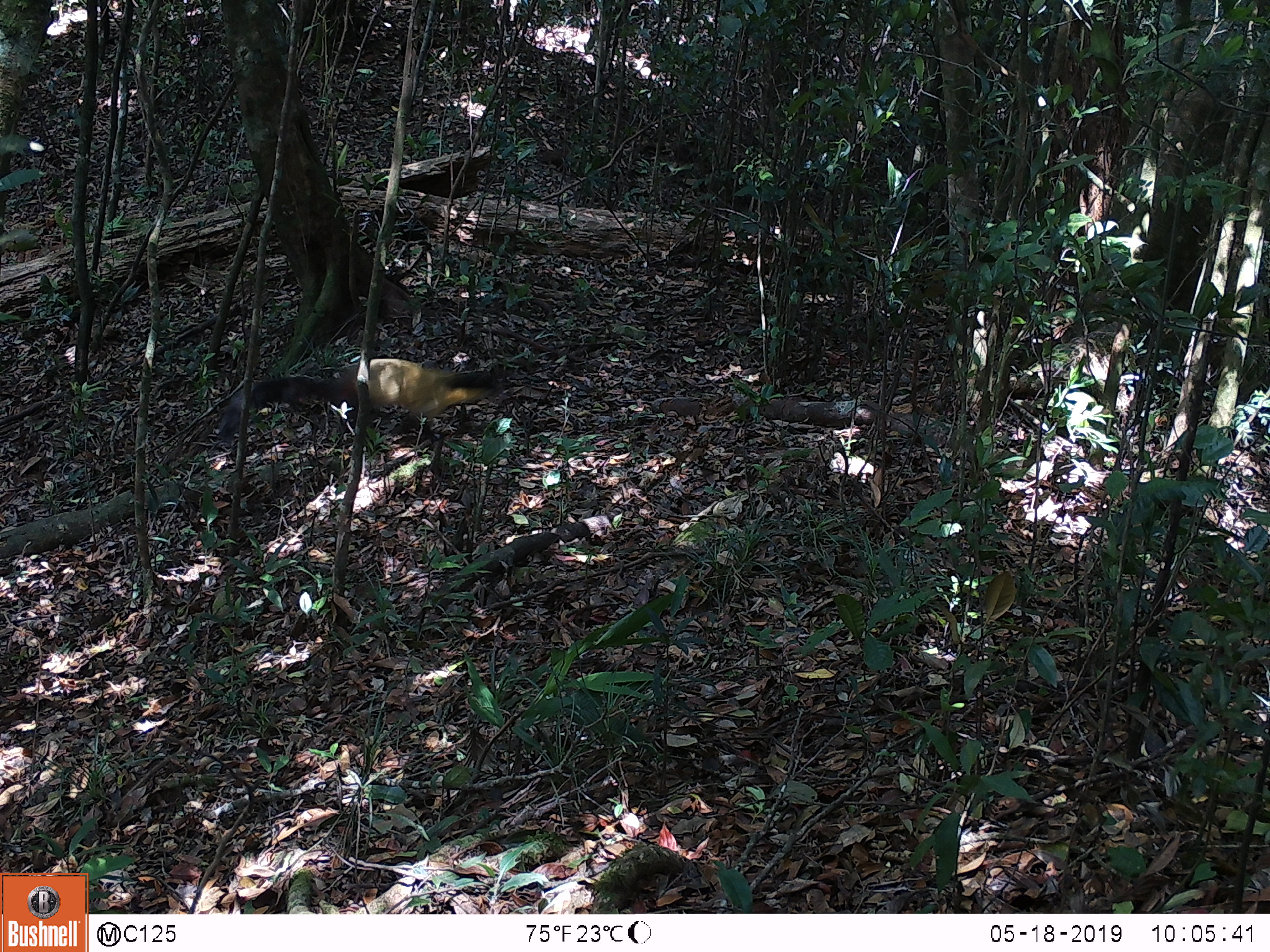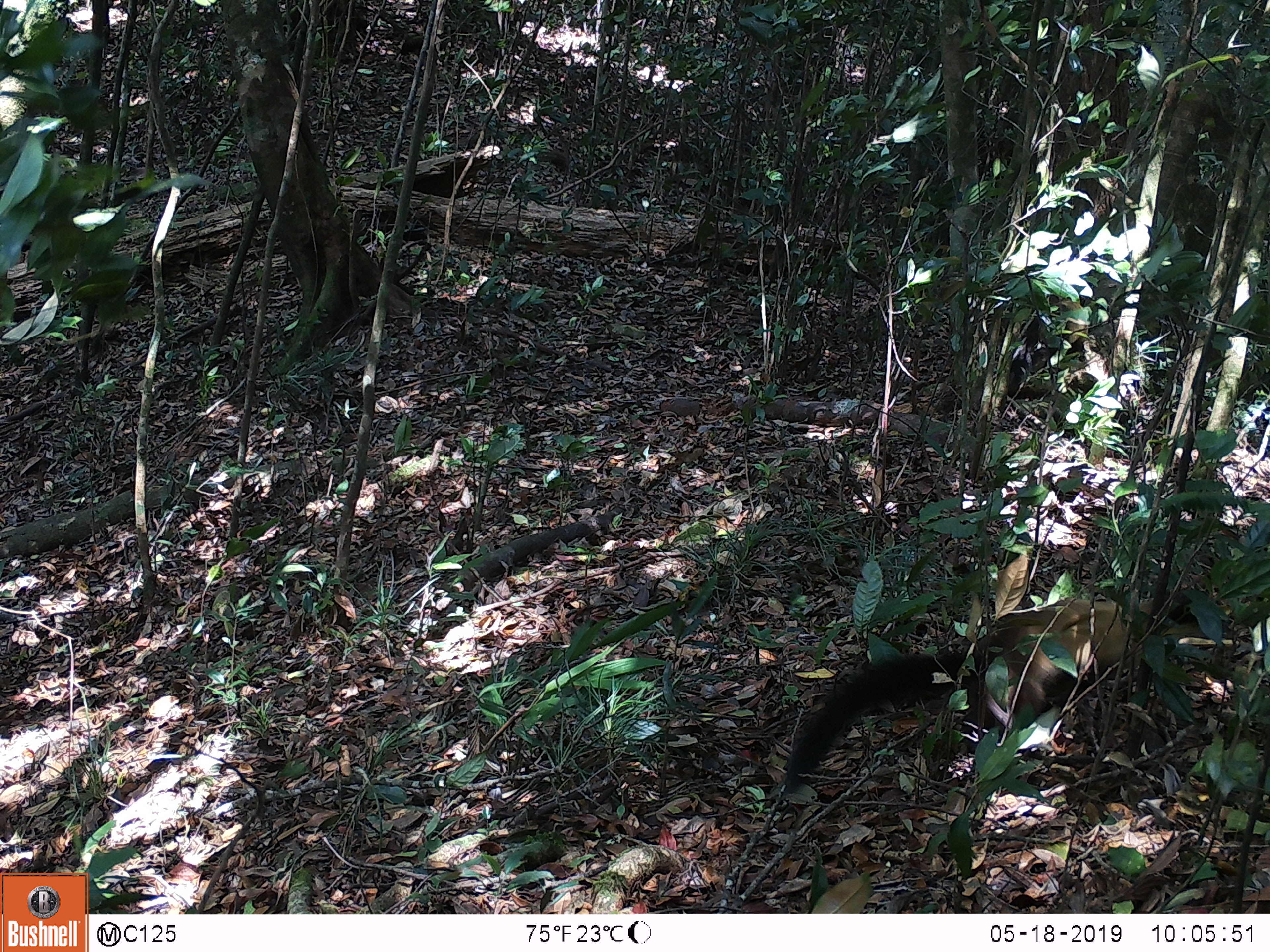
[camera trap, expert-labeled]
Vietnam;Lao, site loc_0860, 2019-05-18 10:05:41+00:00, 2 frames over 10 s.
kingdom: Animalia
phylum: Chordata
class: Mammalia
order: Carnivora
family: Mustelidae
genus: Martes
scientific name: Martes flavigula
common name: yellow-throated marten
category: yellow throated marten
Yellow throated marten (yellow-throated marten) (Martes flavigula). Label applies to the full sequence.